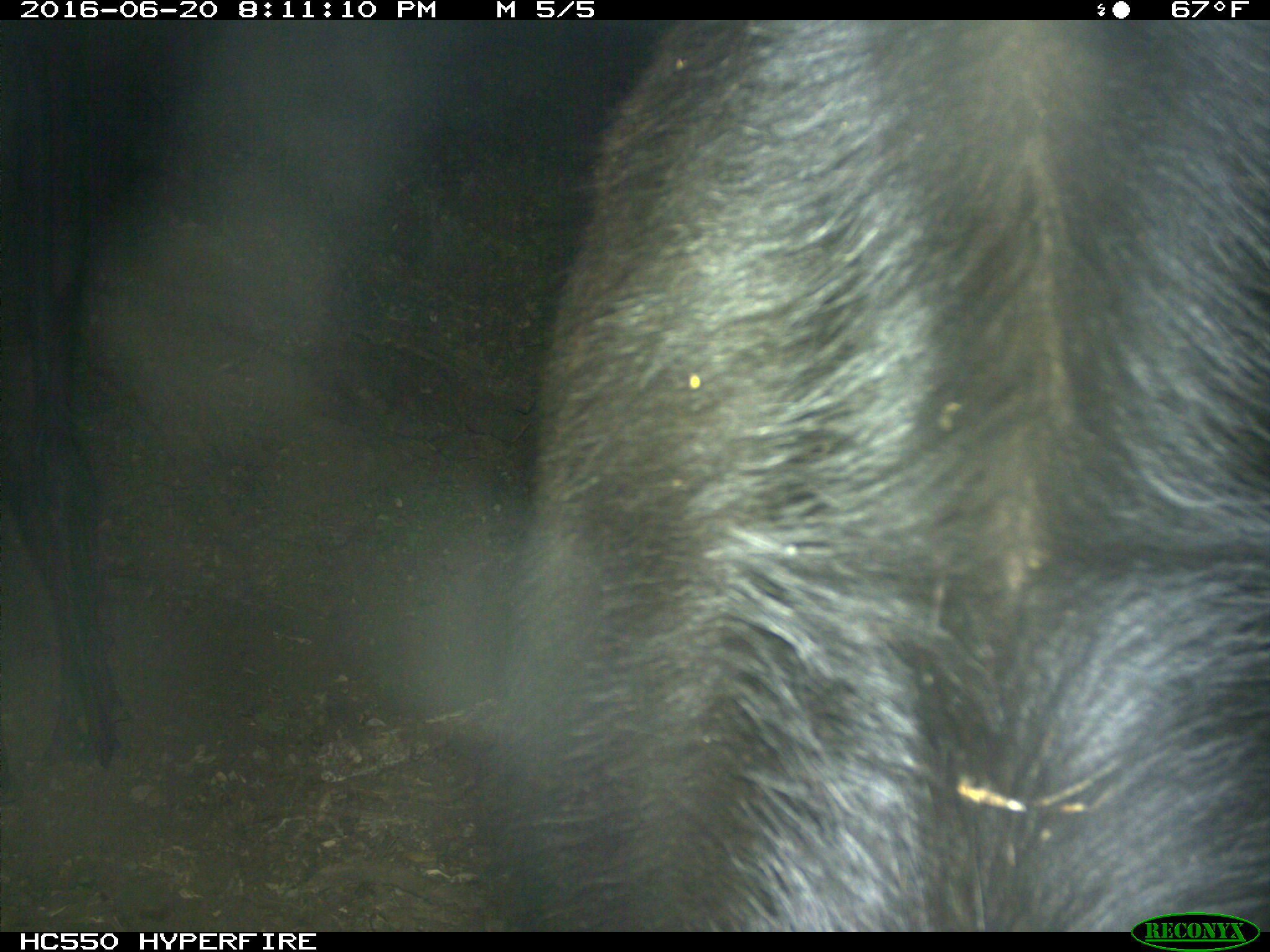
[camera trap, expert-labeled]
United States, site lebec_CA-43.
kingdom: Animalia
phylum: Chordata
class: Mammalia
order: Artiodactyla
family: Bovidae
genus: Bos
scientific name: Bos taurus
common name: domestic cow